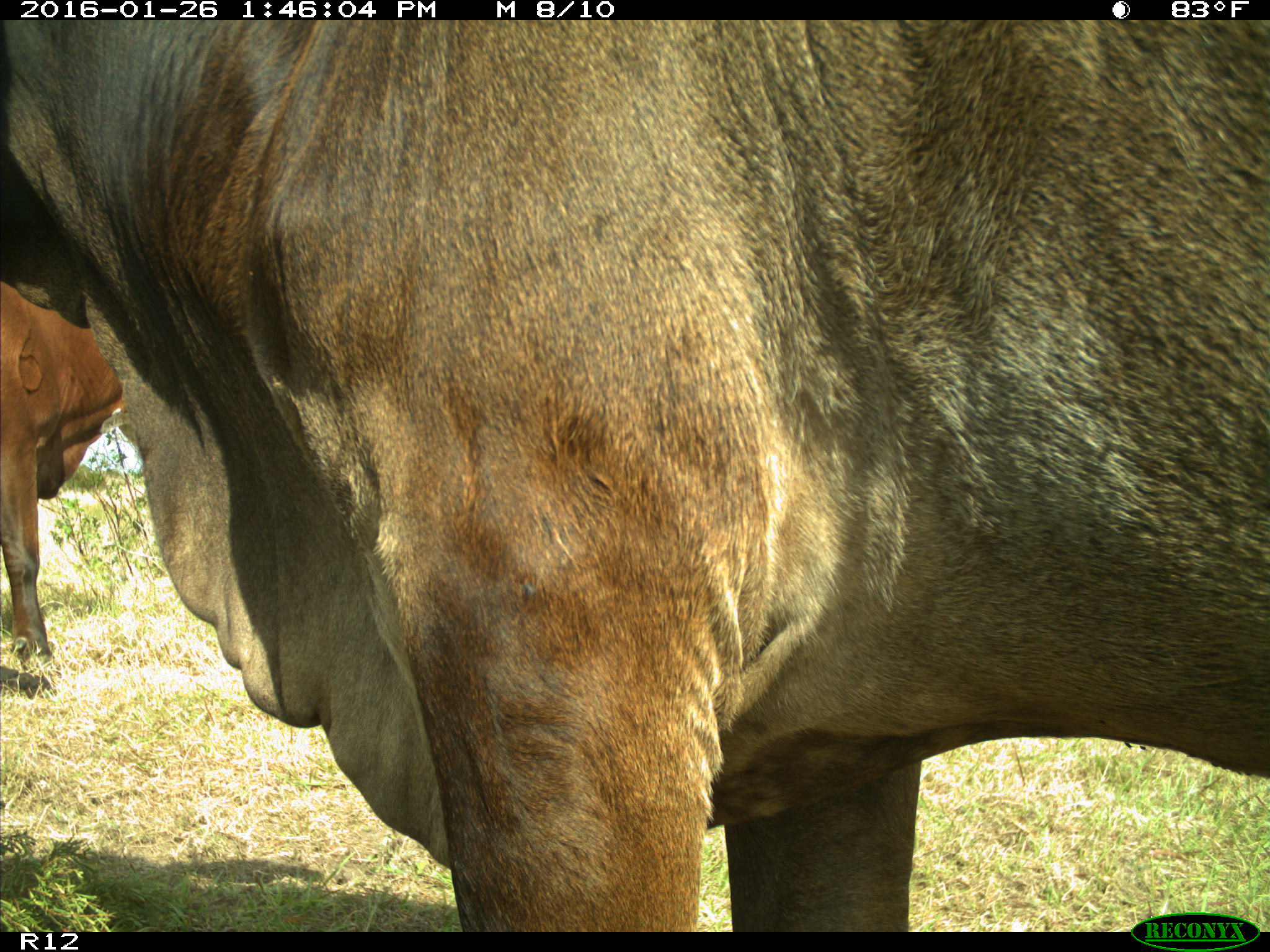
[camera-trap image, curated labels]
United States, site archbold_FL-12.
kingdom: Animalia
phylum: Chordata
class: Mammalia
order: Artiodactyla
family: Bovidae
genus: Bos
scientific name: Bos taurus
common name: domestic cow